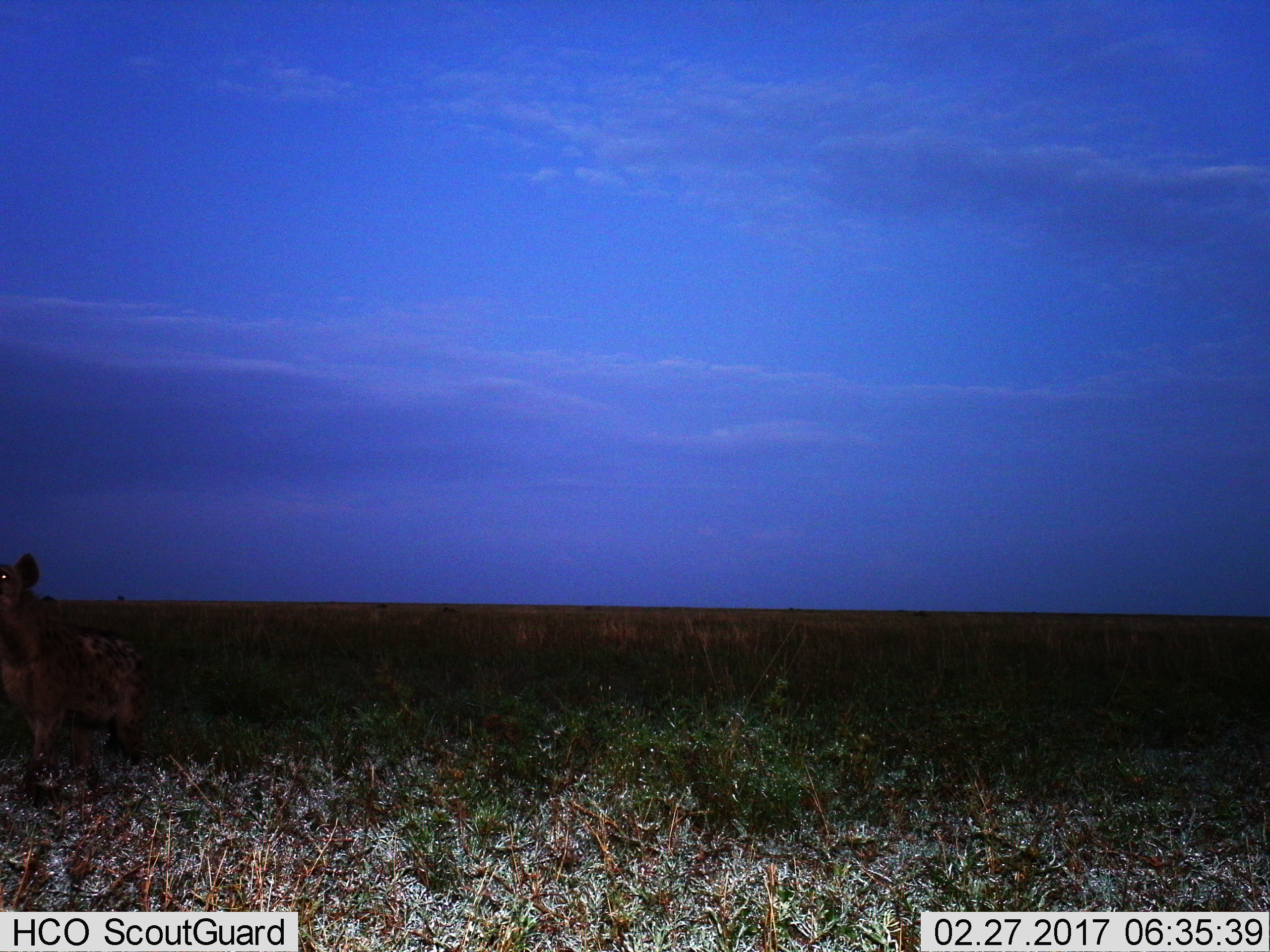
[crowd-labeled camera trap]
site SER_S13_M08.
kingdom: Animalia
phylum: Chordata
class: Mammalia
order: Carnivora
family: Hyaenidae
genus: Crocuta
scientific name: Crocuta crocuta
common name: spotted hyena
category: hyenaspotted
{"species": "hyenaspotted (spotted hyena) (Crocuta crocuta)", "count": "1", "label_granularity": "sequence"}